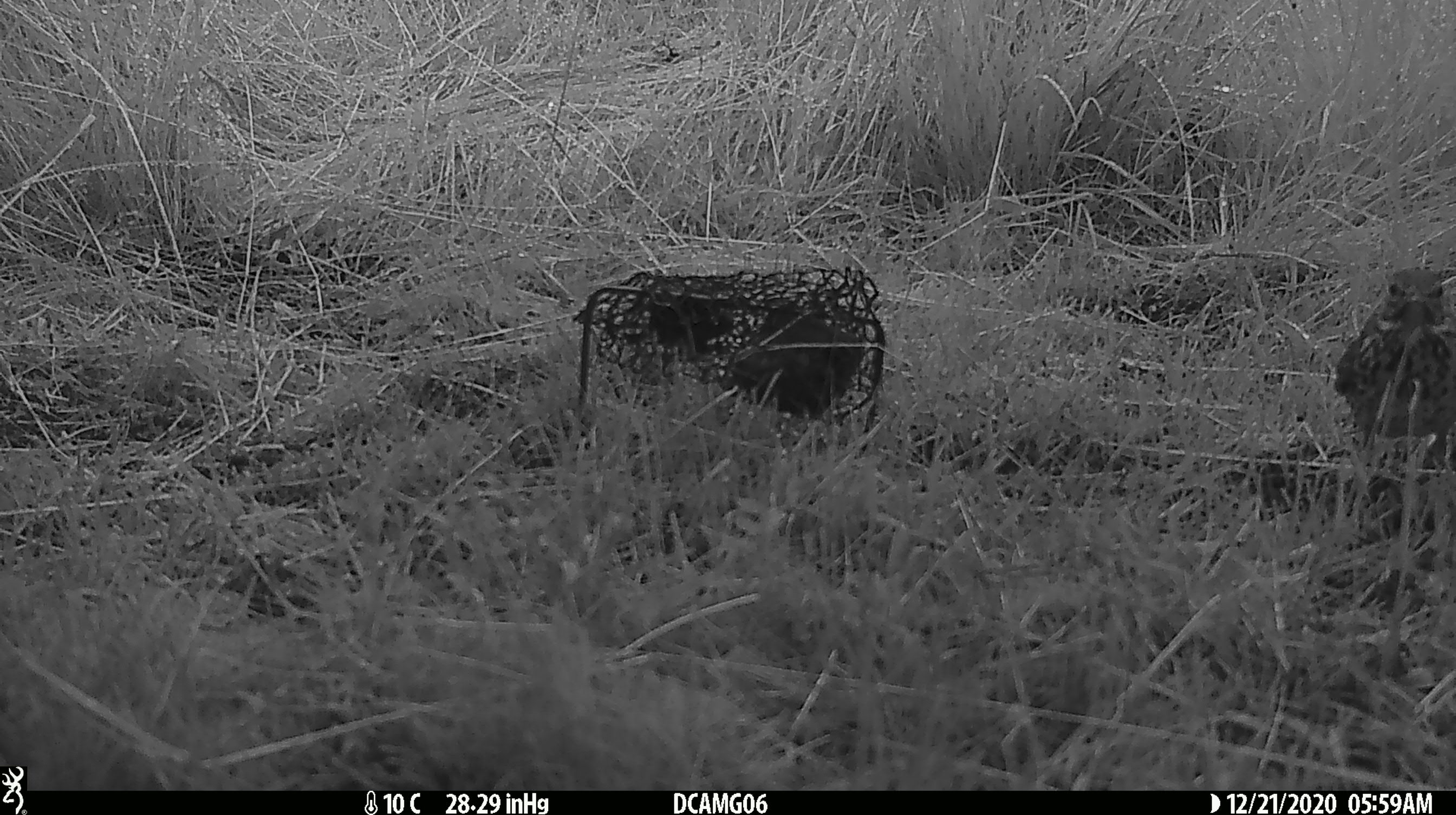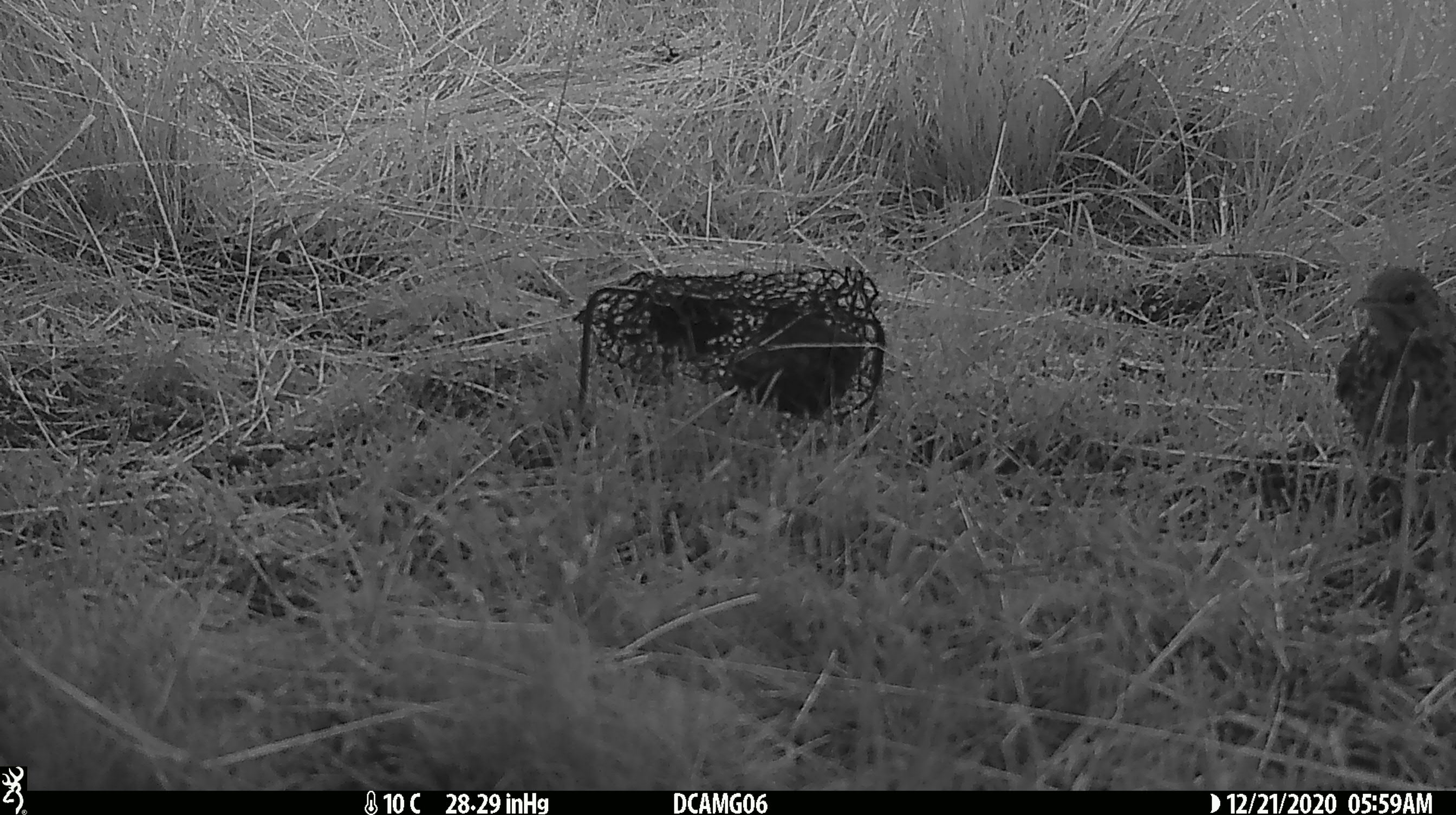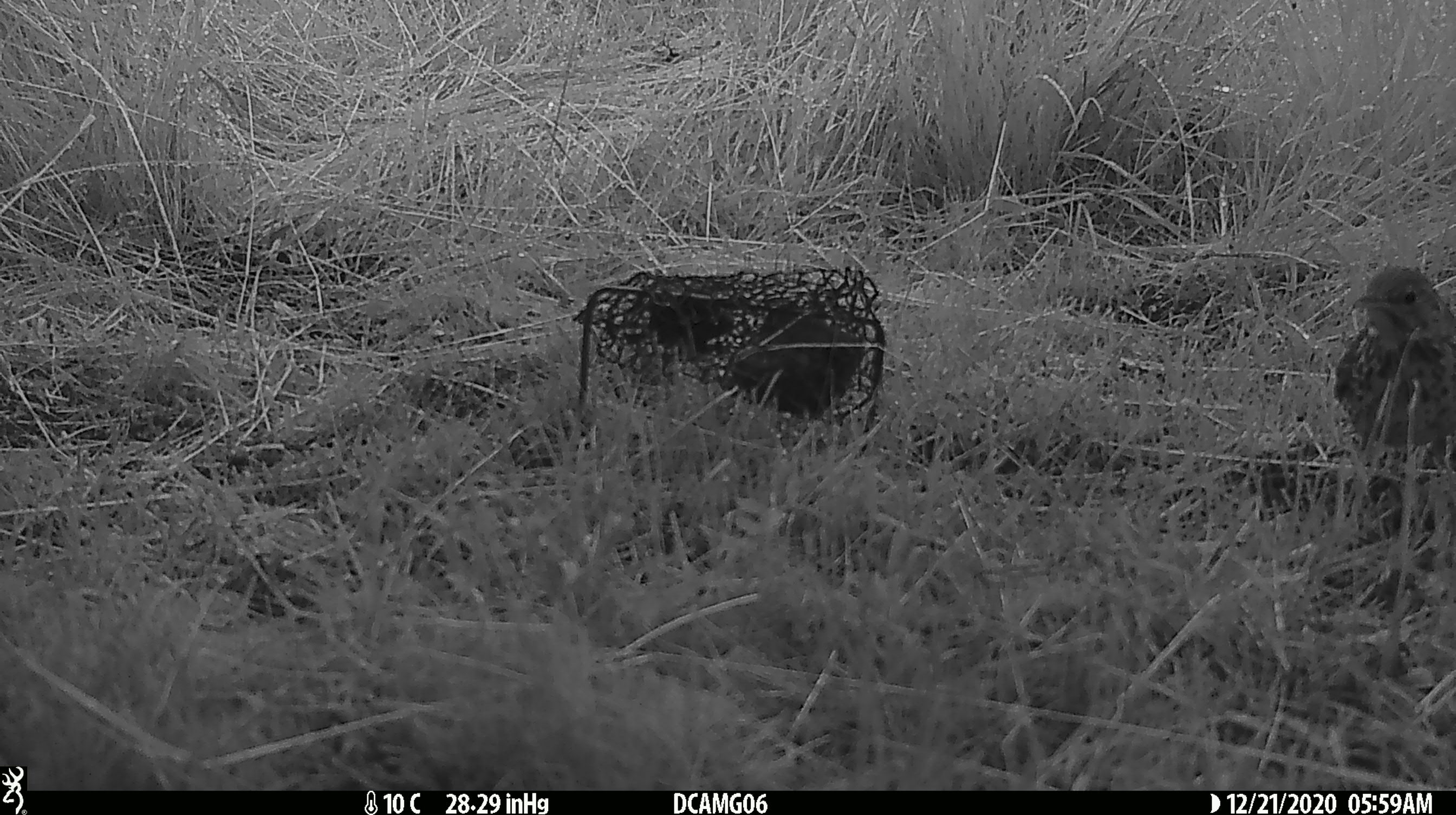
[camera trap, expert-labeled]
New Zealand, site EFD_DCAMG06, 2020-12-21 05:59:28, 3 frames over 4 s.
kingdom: Animalia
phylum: Chordata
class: Aves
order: Passeriformes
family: Turdidae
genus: Turdus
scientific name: Turdus philomelos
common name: song thrush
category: thrush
Thrush (song thrush) (Turdus philomelos).